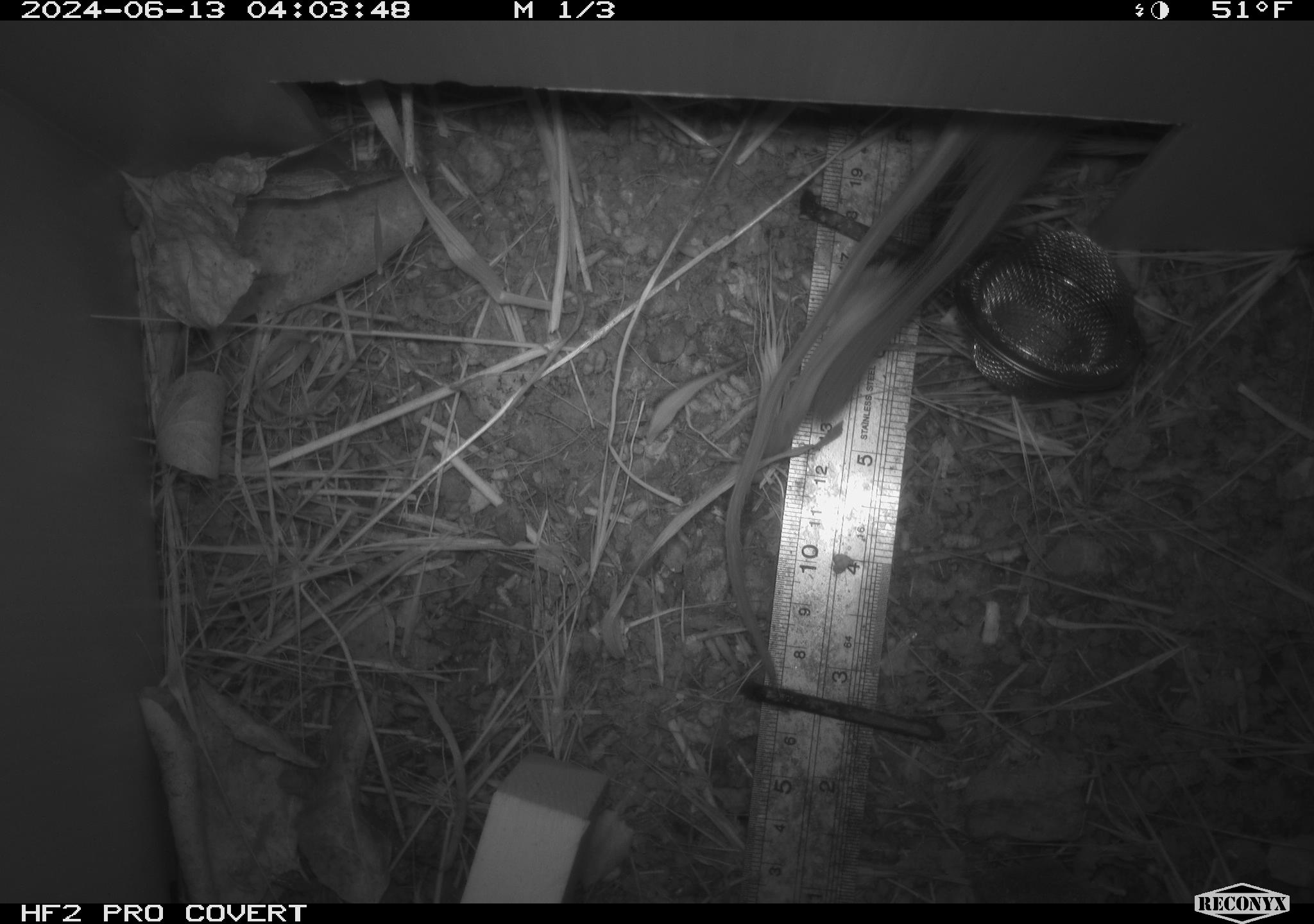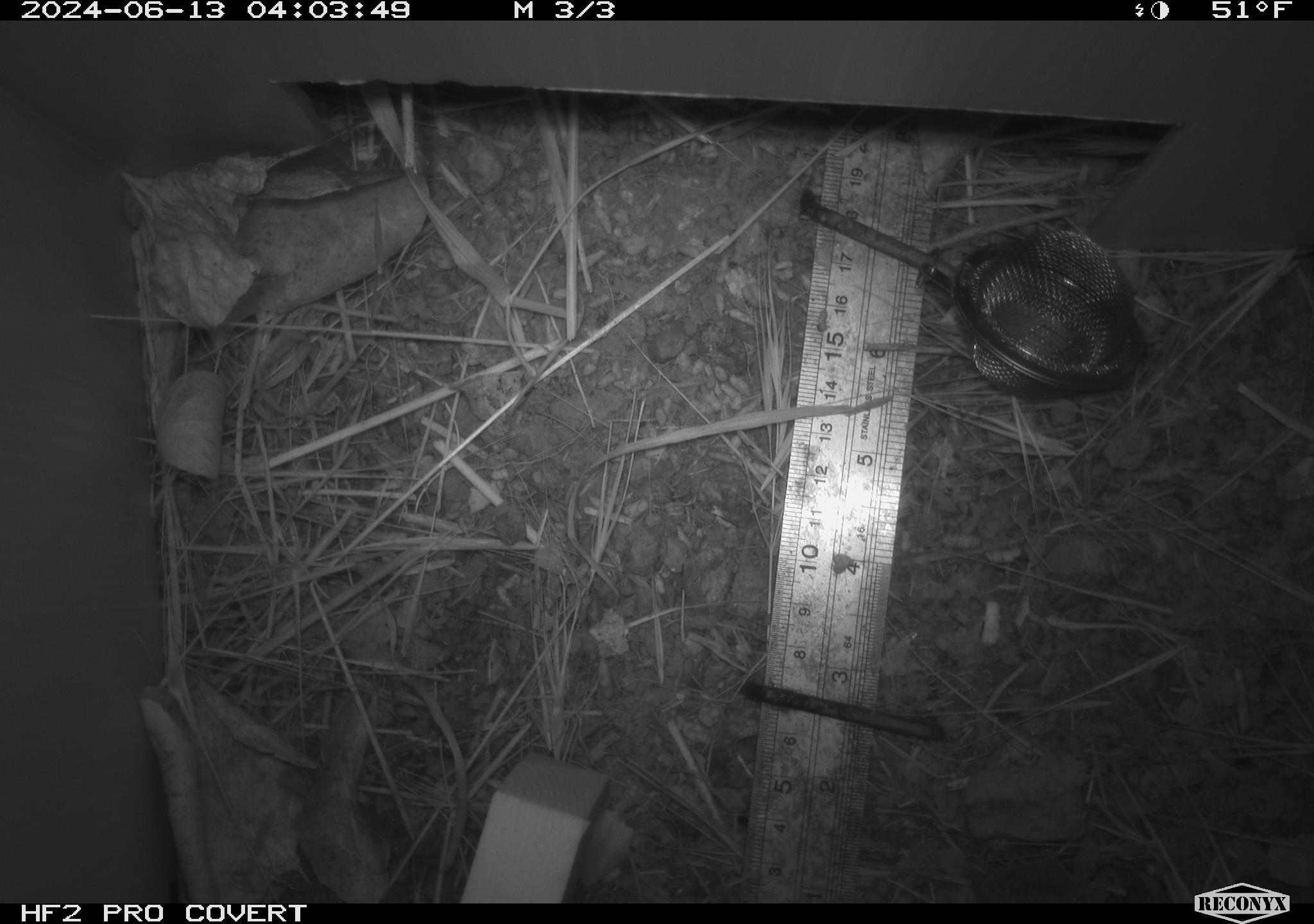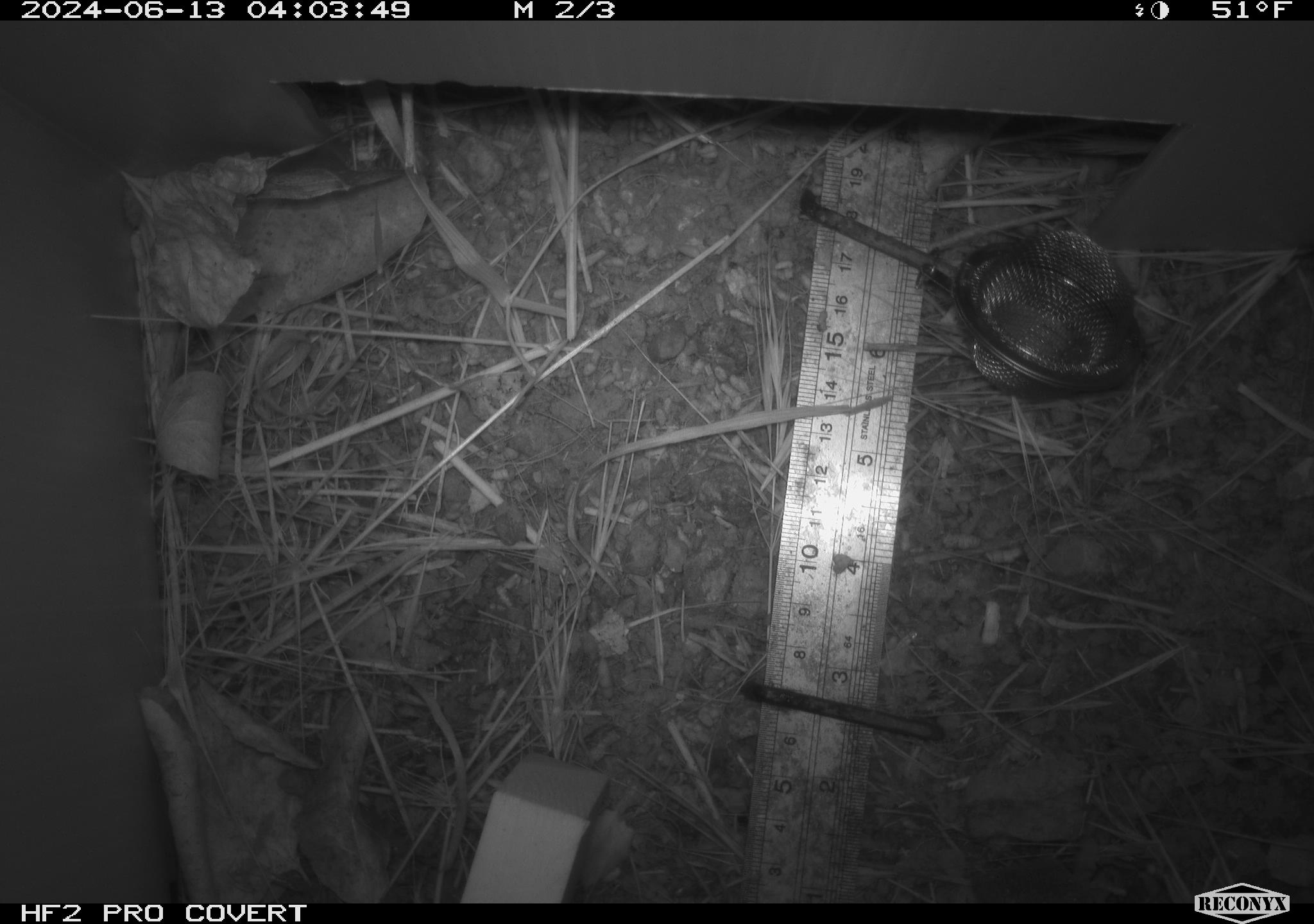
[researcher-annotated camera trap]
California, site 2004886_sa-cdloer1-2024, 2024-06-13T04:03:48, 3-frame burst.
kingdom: Animalia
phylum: Chordata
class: Mammalia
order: Rodentia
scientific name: Rodentia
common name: mouse species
Mouse species (Rodentia).